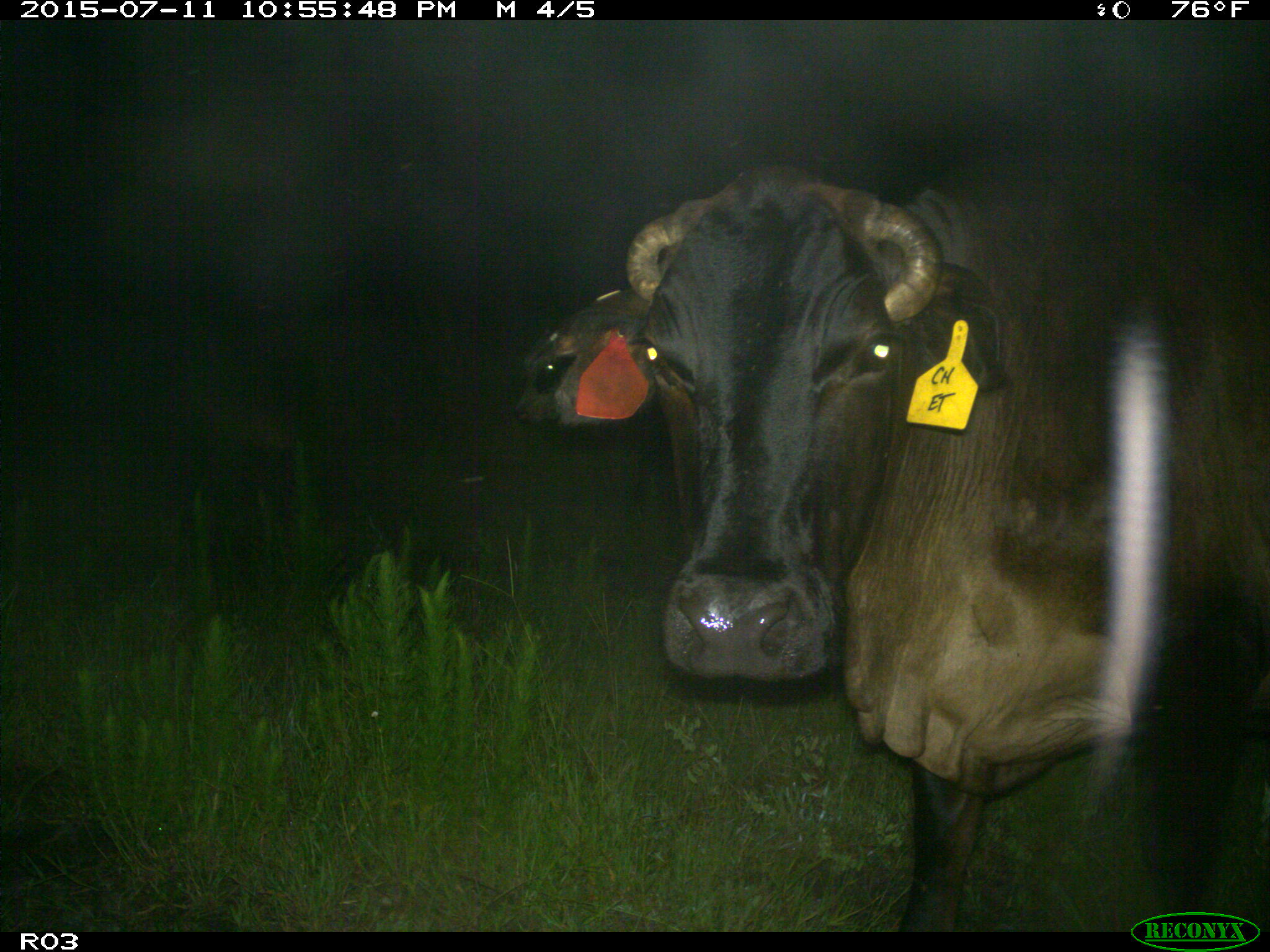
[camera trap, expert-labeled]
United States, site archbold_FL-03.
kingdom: Animalia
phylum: Chordata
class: Mammalia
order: Artiodactyla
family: Bovidae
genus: Bos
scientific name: Bos taurus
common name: domestic cow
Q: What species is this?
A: Bos taurus (domestic cow).